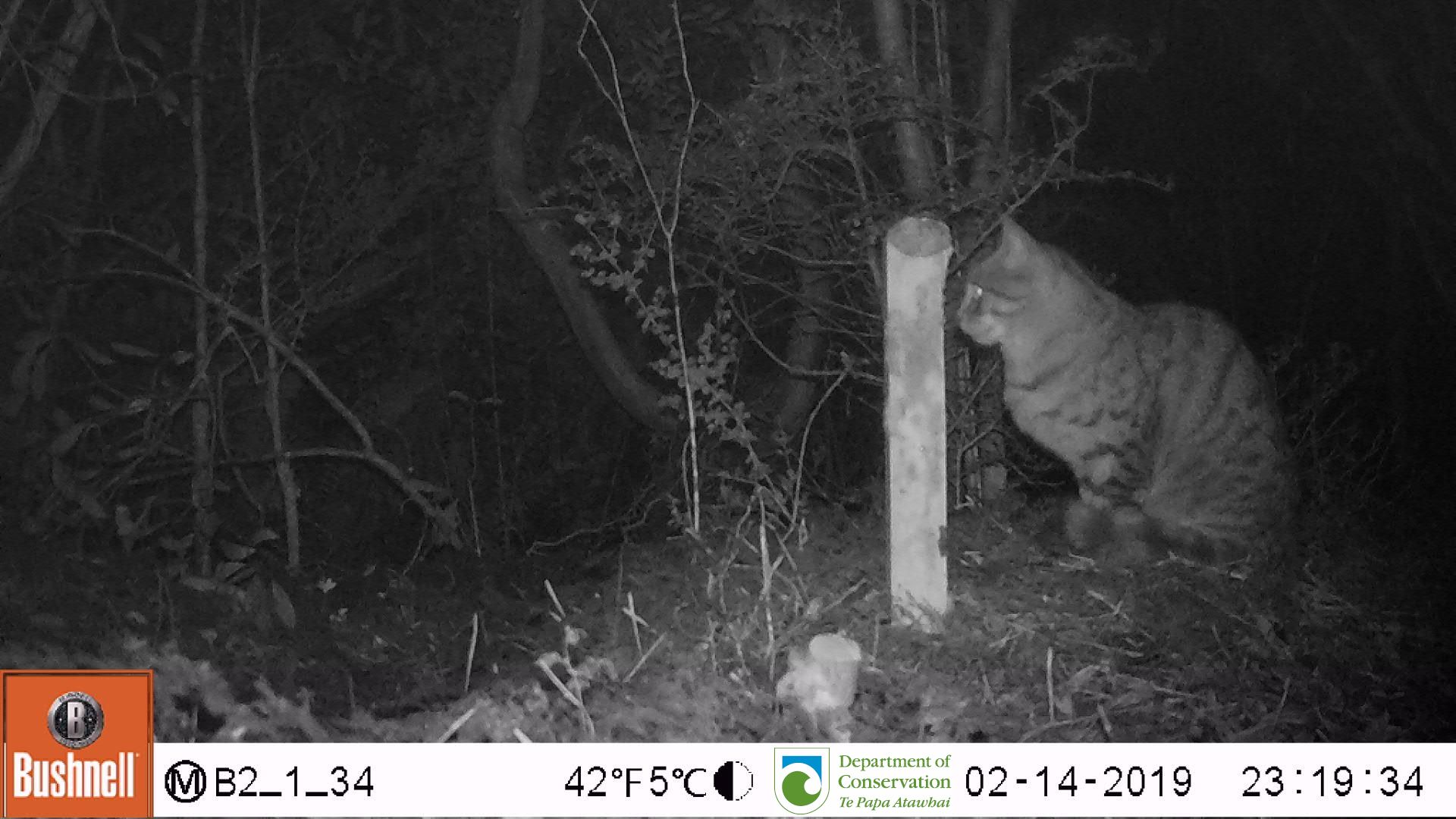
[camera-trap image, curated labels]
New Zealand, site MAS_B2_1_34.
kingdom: Animalia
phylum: Chordata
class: Mammalia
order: Carnivora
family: Felidae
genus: Felis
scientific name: Felis catus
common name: domestic cat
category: cat